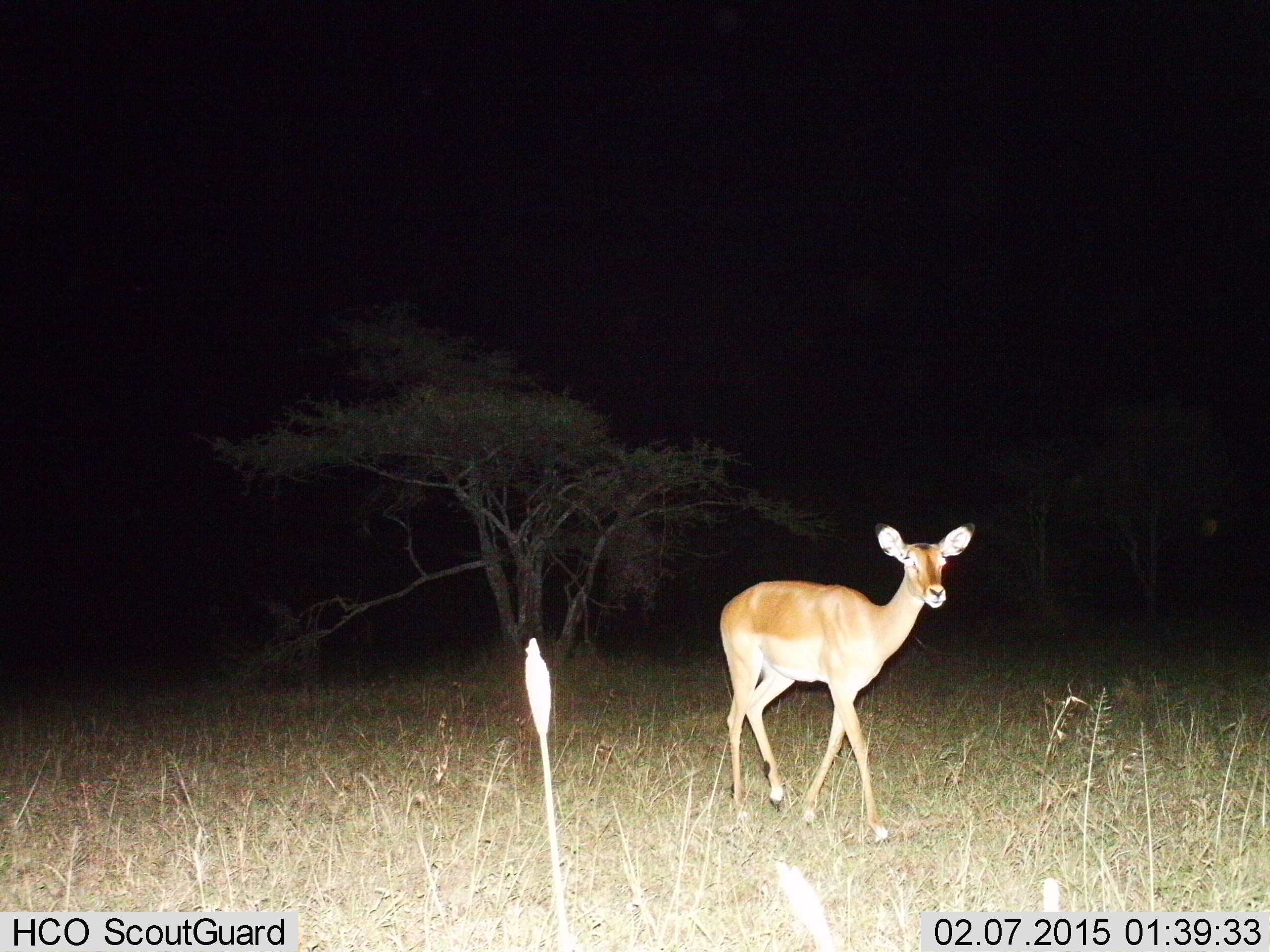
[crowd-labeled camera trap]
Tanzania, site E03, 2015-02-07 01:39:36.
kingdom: Animalia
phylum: Chordata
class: Mammalia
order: Artiodactyla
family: Bovidae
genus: Aepyceros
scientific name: Aepyceros melampus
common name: impala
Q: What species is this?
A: Impala (Aepyceros melampus).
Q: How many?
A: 1.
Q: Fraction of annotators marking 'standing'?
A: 30%.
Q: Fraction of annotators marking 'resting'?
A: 0%.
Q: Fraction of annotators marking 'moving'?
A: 70%.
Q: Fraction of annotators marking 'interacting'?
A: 0%.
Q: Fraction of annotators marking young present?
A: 0%.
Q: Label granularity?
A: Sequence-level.